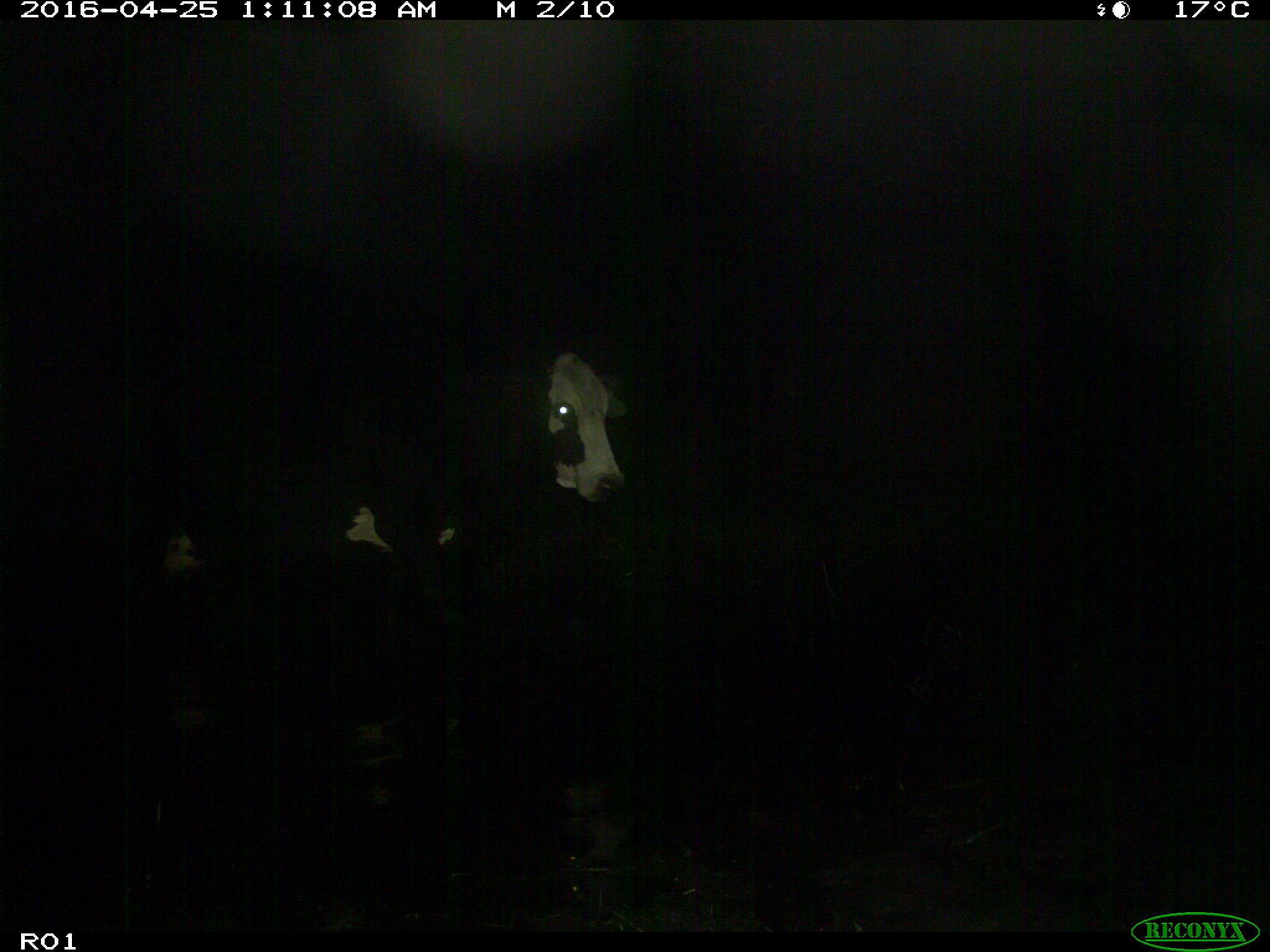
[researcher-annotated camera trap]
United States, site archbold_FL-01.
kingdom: Animalia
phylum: Chordata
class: Mammalia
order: Artiodactyla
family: Bovidae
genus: Bos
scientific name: Bos taurus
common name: domestic cow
Bos taurus (domestic cow).